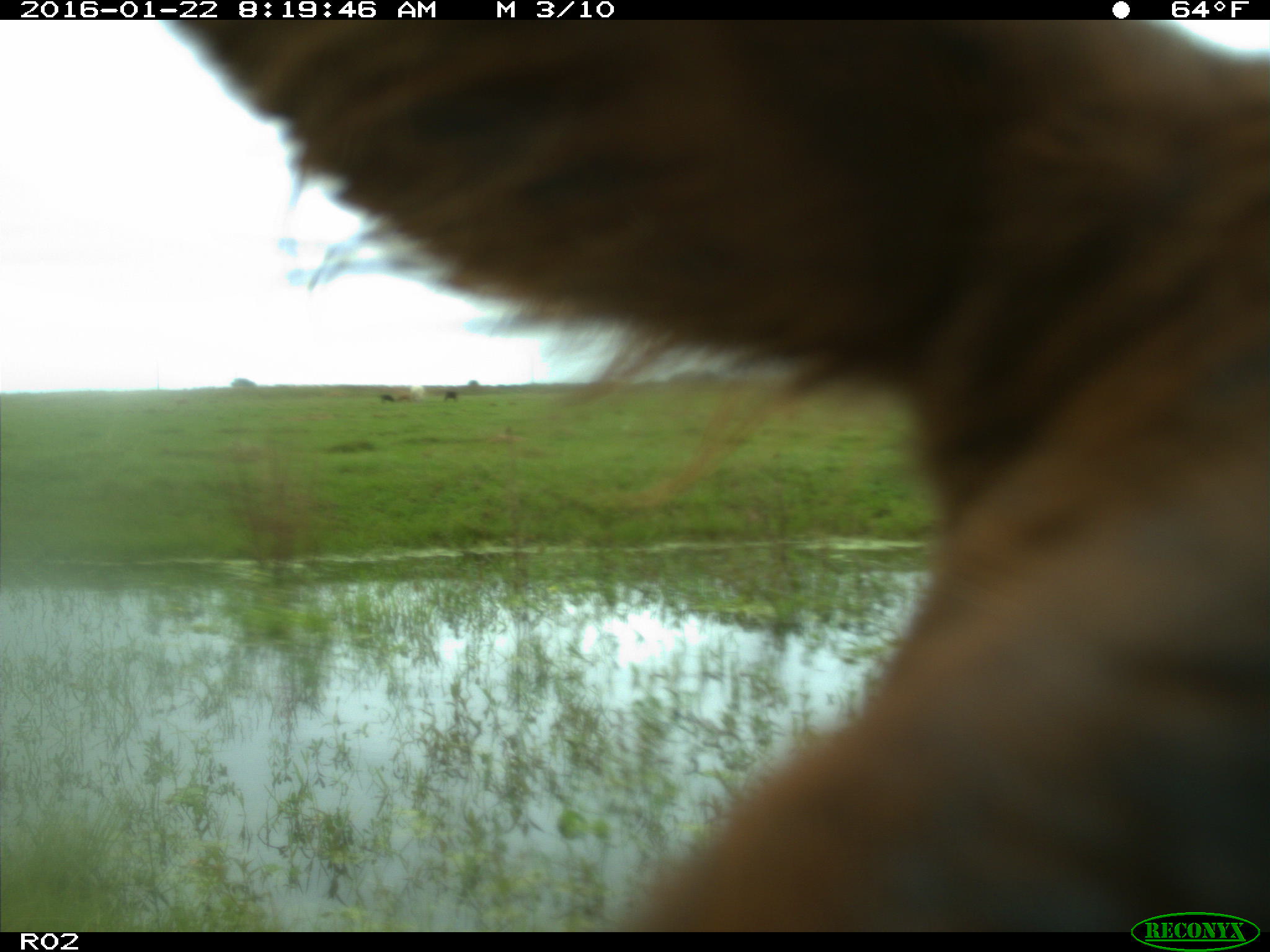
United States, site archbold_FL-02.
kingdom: Animalia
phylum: Chordata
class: Mammalia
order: Artiodactyla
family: Bovidae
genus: Bos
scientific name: Bos taurus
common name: domestic cow